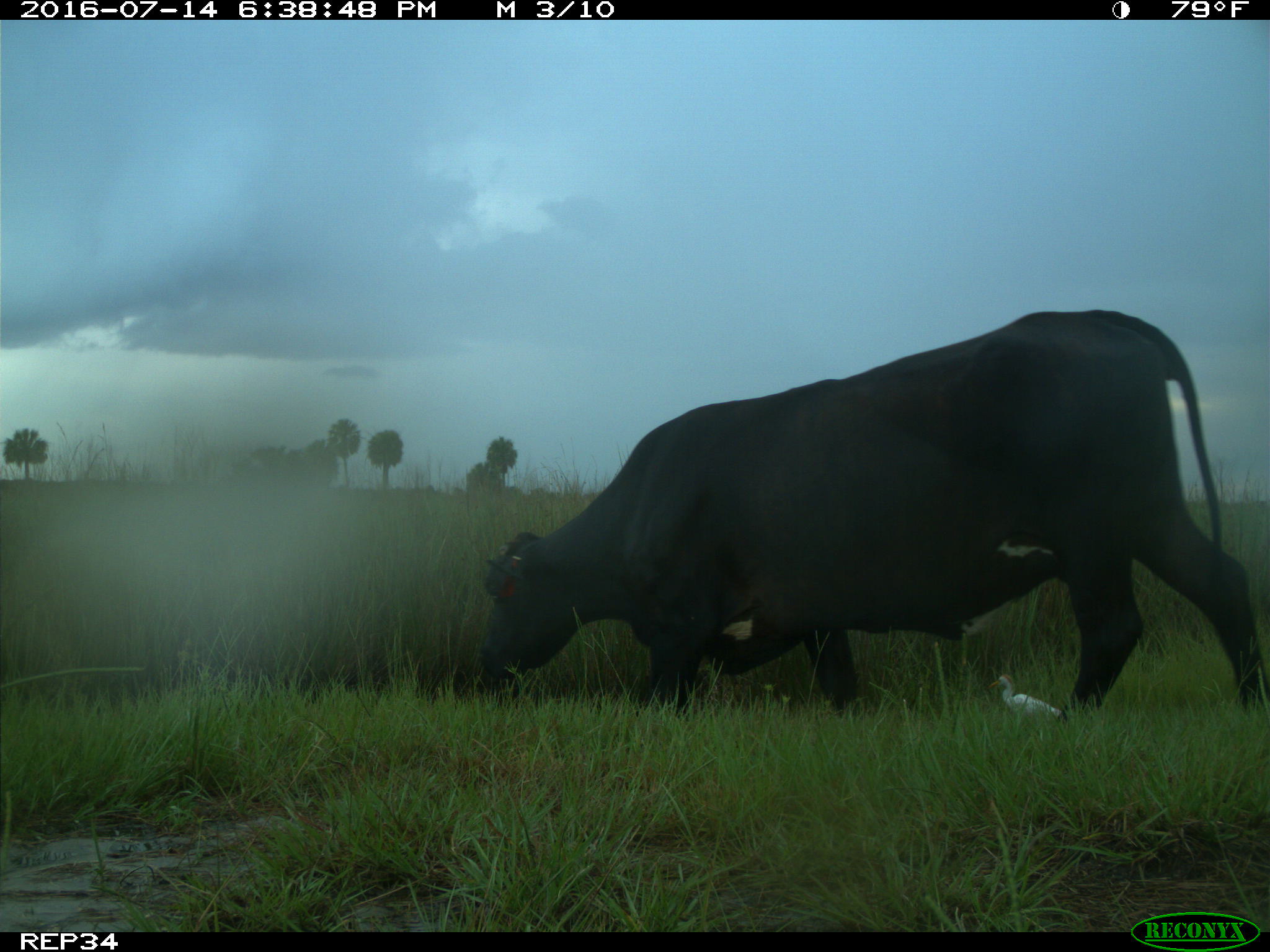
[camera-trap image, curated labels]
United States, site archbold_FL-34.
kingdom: Animalia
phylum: Chordata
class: Mammalia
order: Artiodactyla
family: Bovidae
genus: Bos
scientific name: Bos taurus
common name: domestic cow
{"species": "Bos taurus (domestic cow)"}